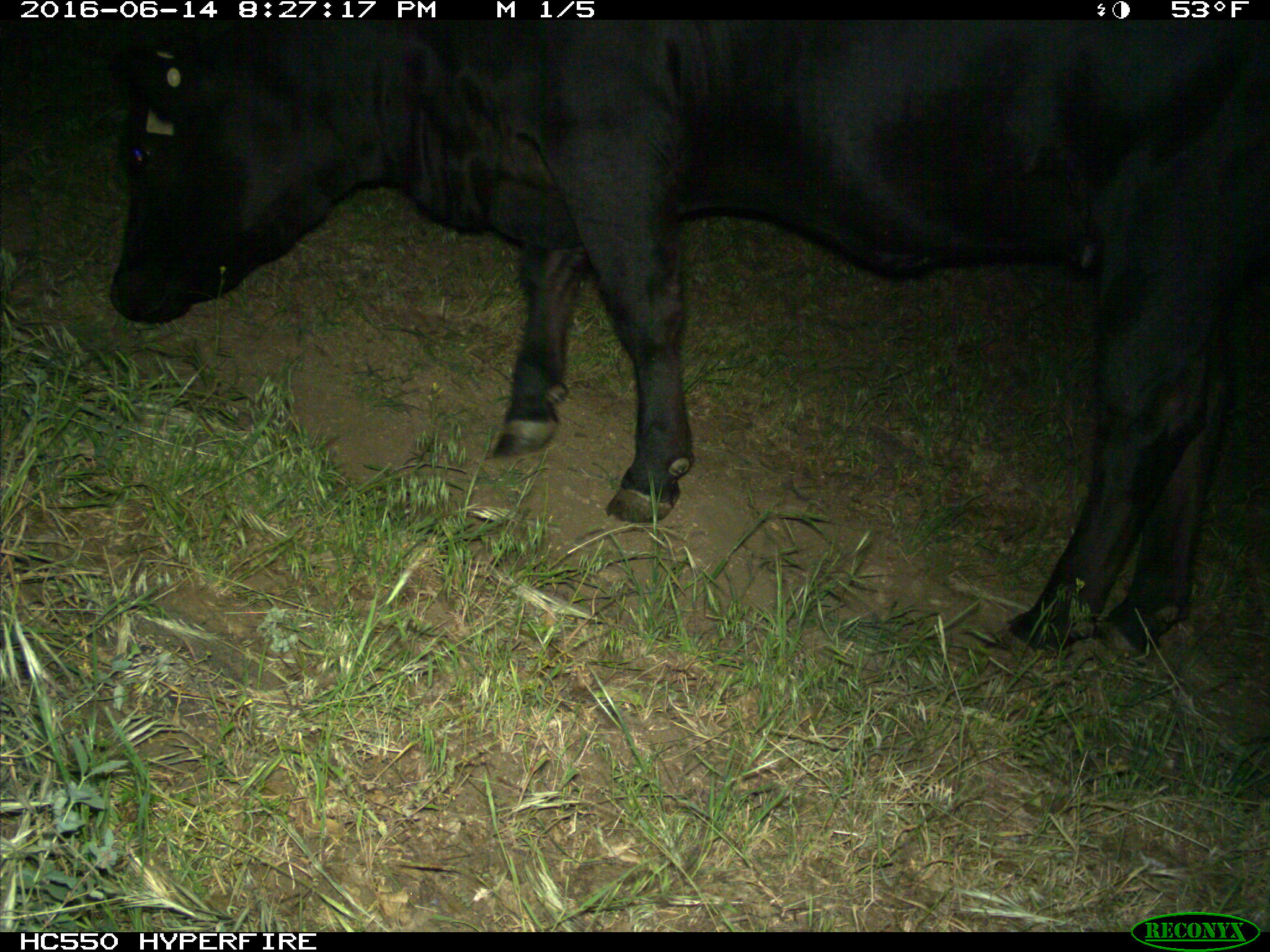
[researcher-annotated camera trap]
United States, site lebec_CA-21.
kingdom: Animalia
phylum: Chordata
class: Mammalia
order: Artiodactyla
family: Bovidae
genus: Bos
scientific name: Bos taurus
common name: domestic cow